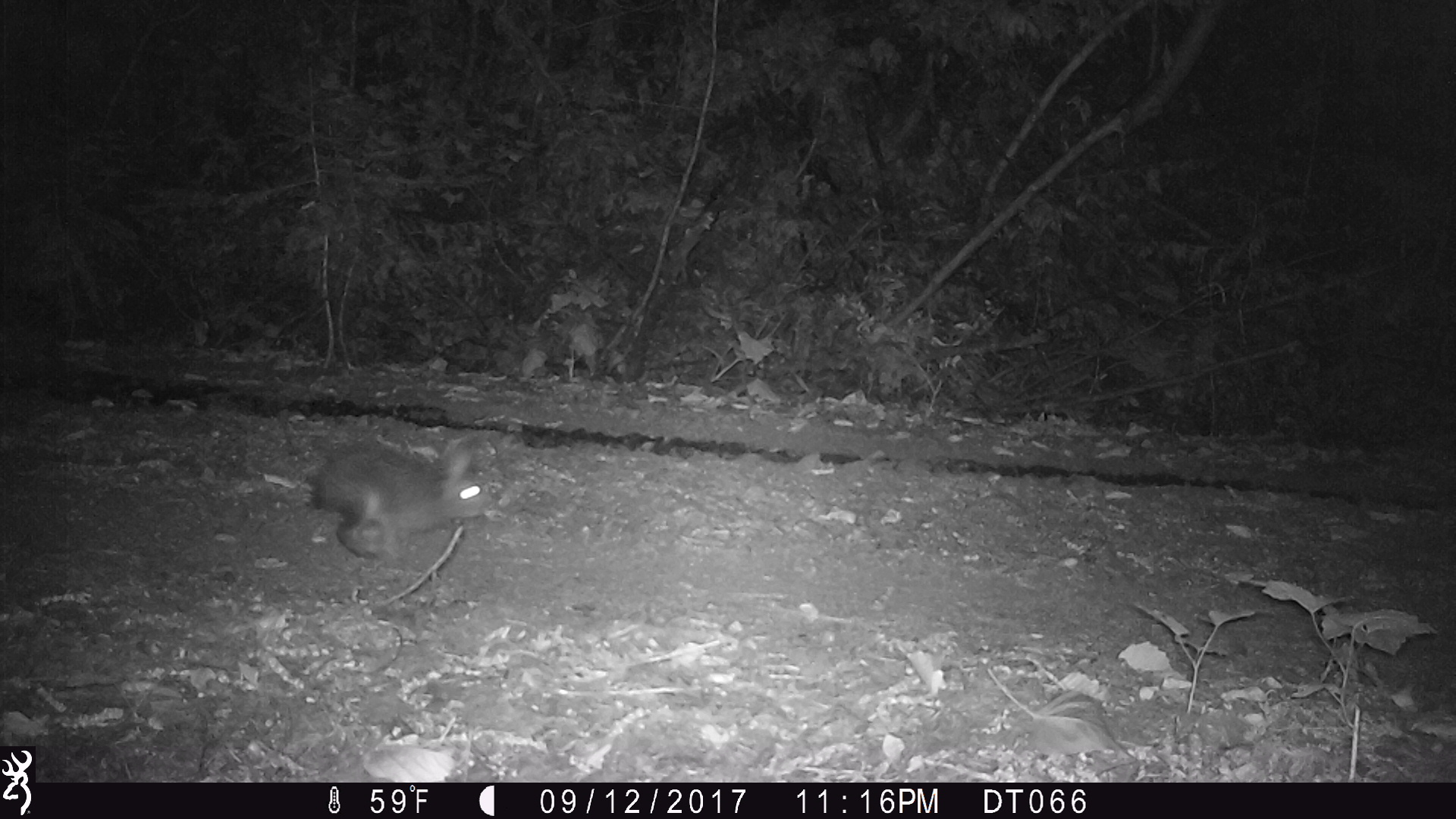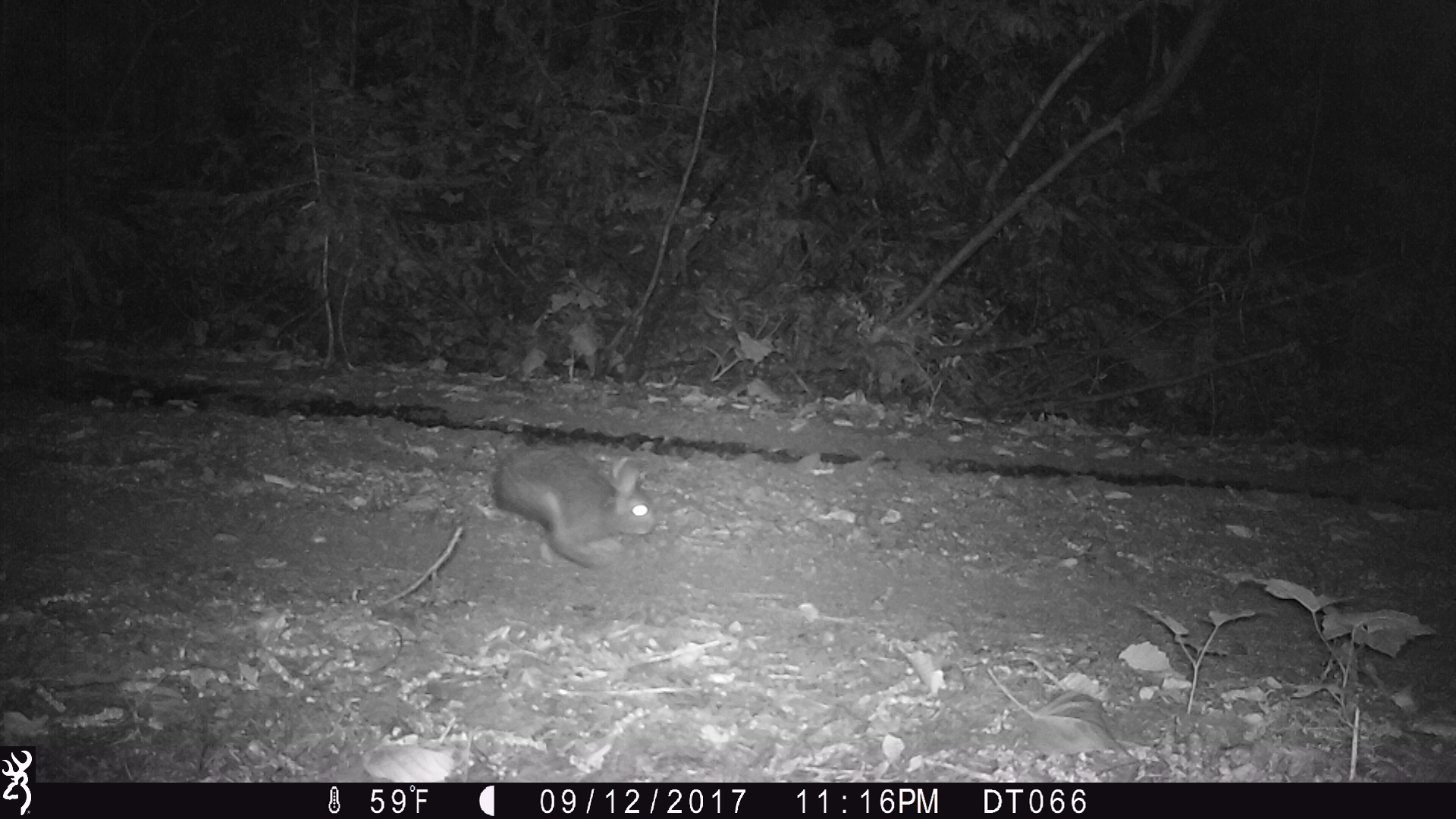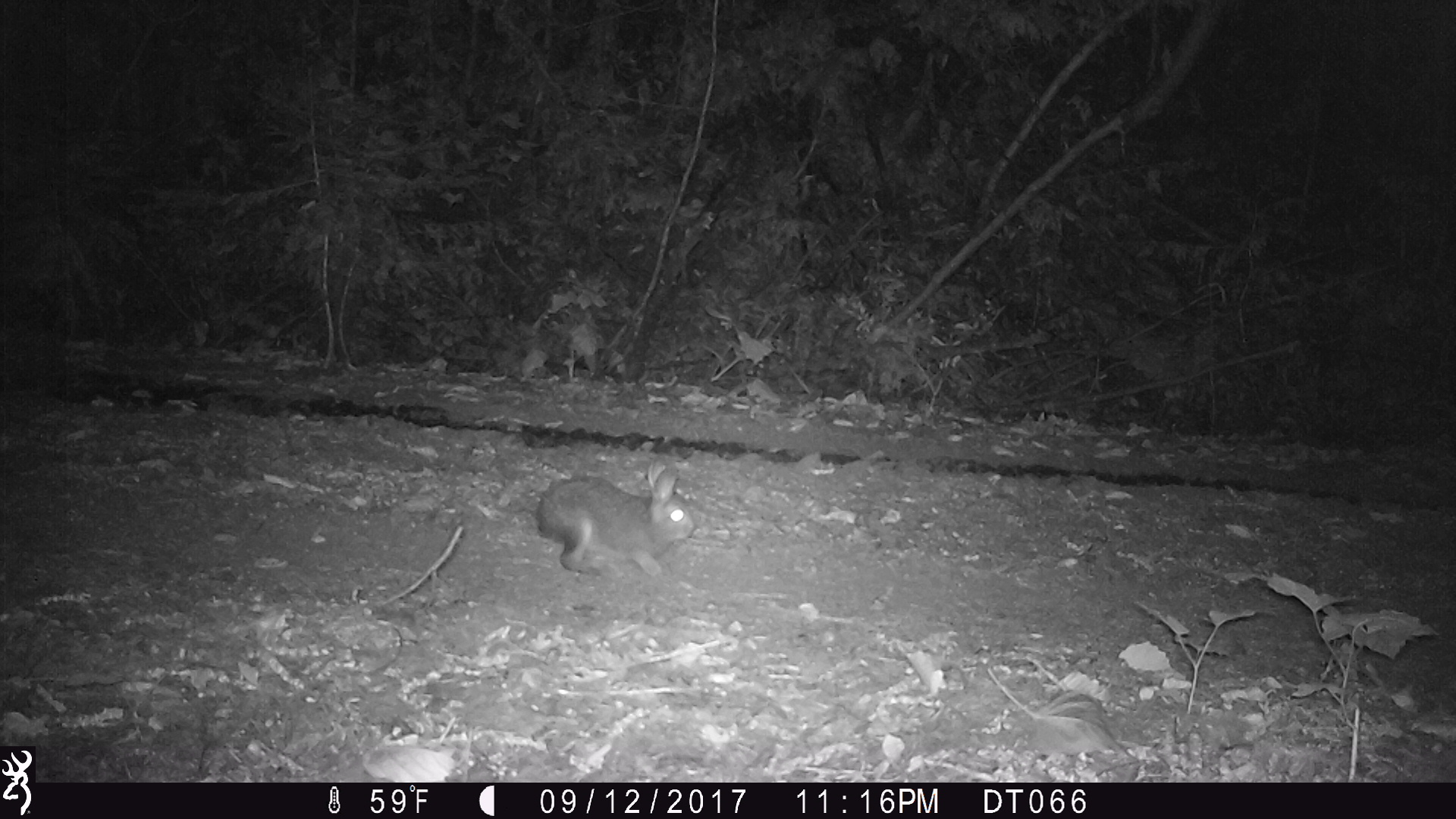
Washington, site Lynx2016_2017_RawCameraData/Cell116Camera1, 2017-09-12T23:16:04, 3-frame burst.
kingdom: Animalia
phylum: Chordata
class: Mammalia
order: Lagomorpha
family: Leporidae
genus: Lepus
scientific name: Lepus americanus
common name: snowshoe hare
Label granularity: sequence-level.